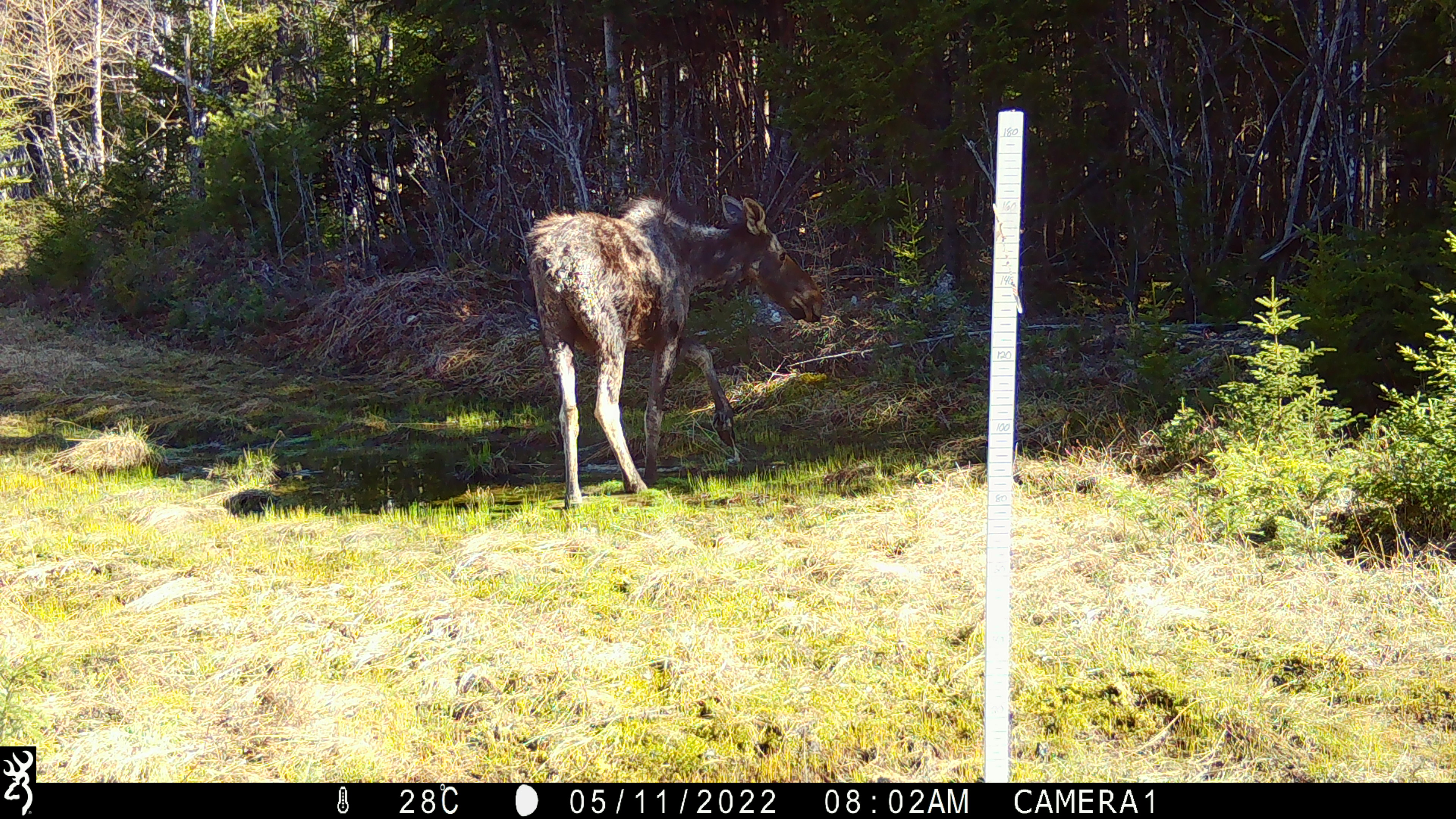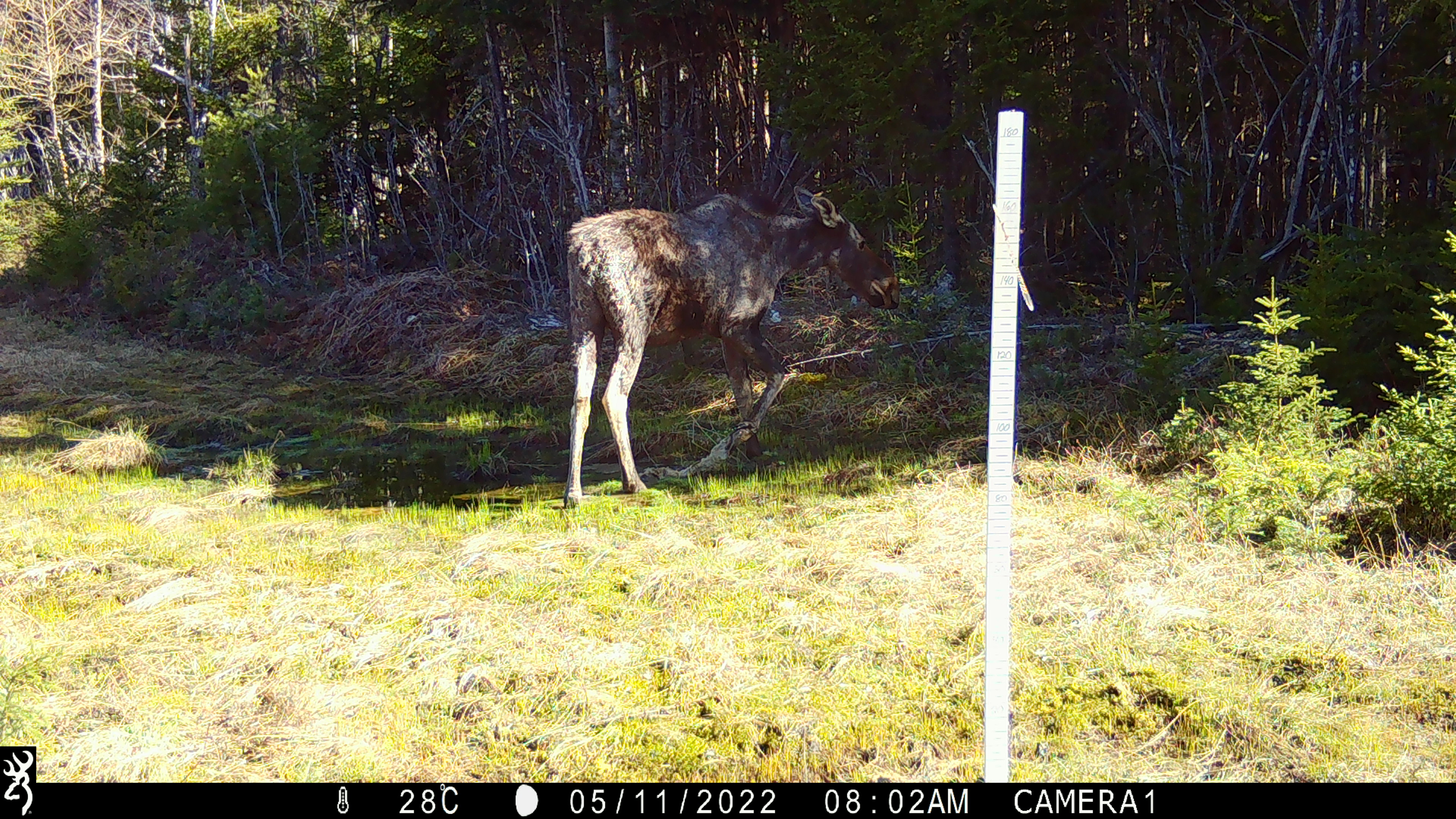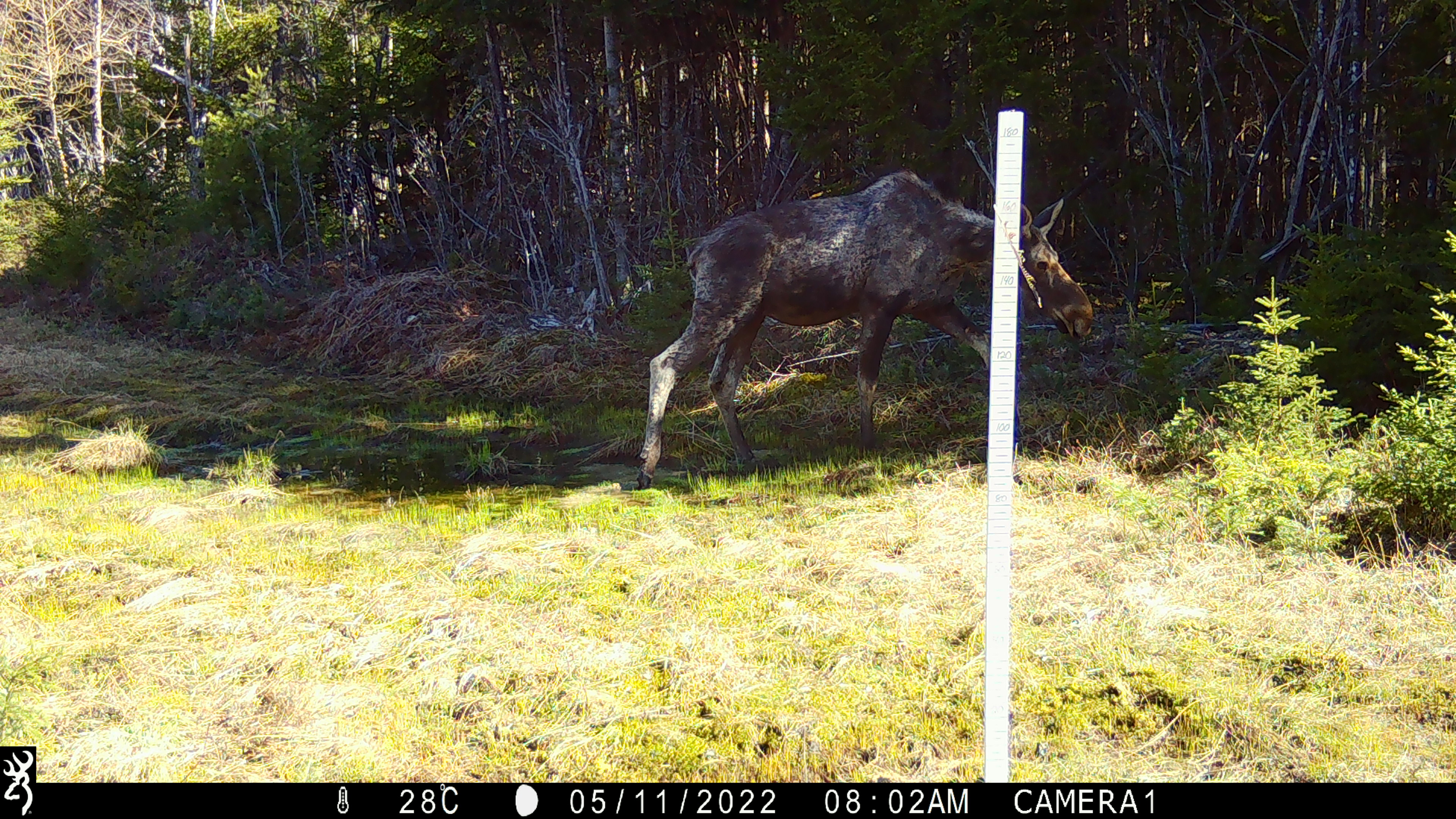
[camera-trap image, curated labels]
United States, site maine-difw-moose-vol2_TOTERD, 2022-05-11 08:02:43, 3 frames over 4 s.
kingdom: Animalia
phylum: Chordata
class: Mammalia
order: Artiodactyla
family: Cervidae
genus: Alces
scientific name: Alces alces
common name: moose